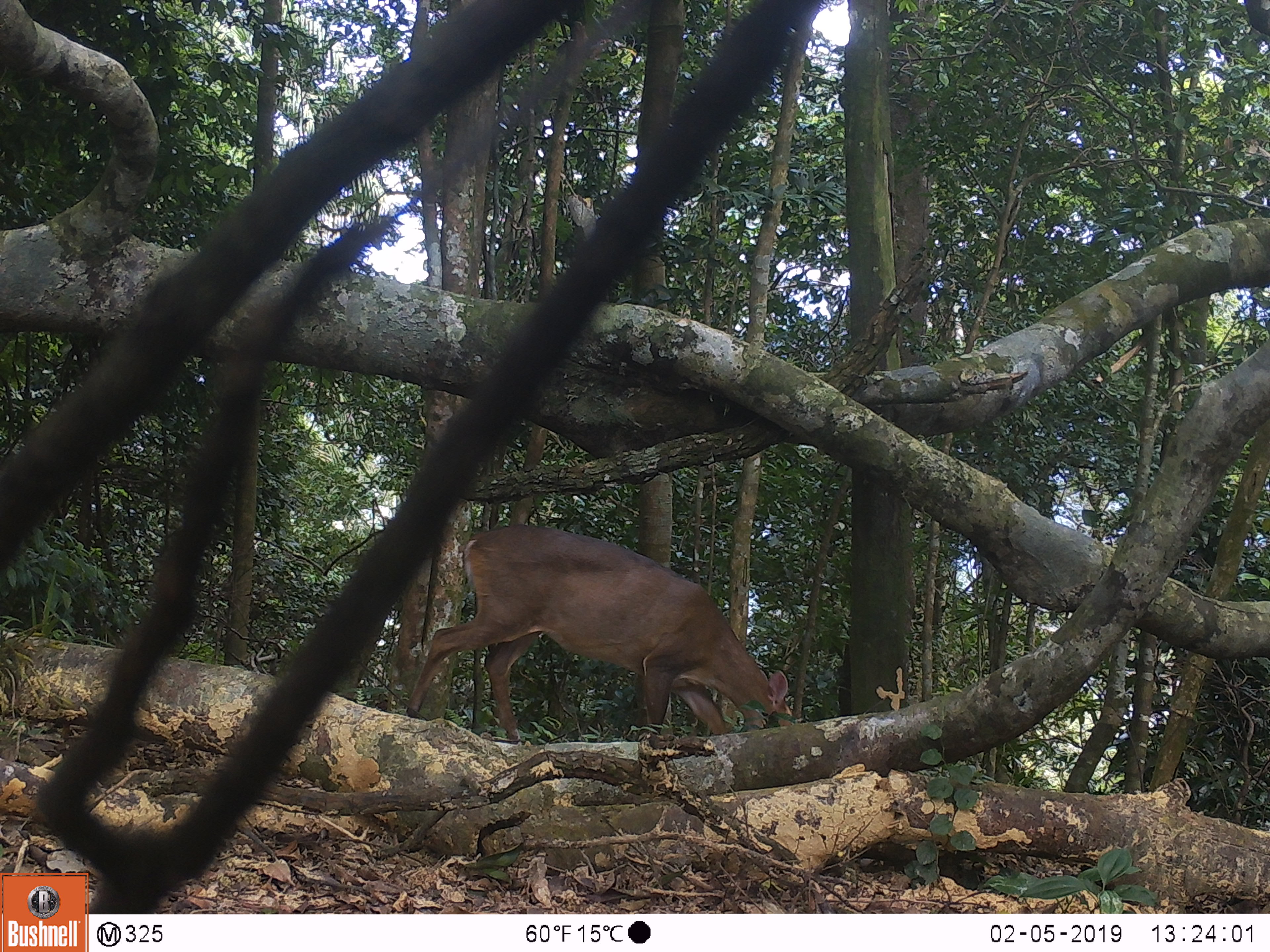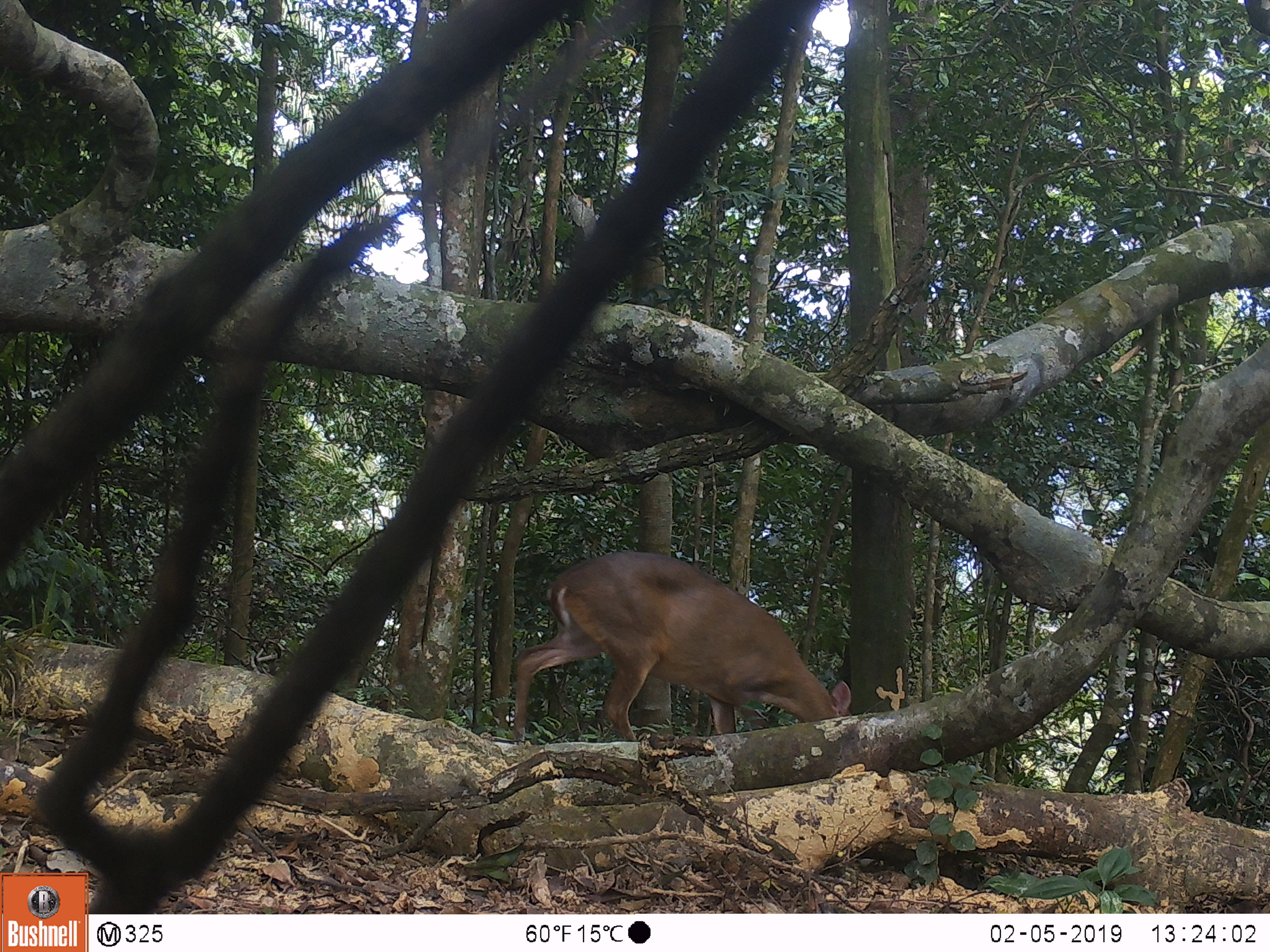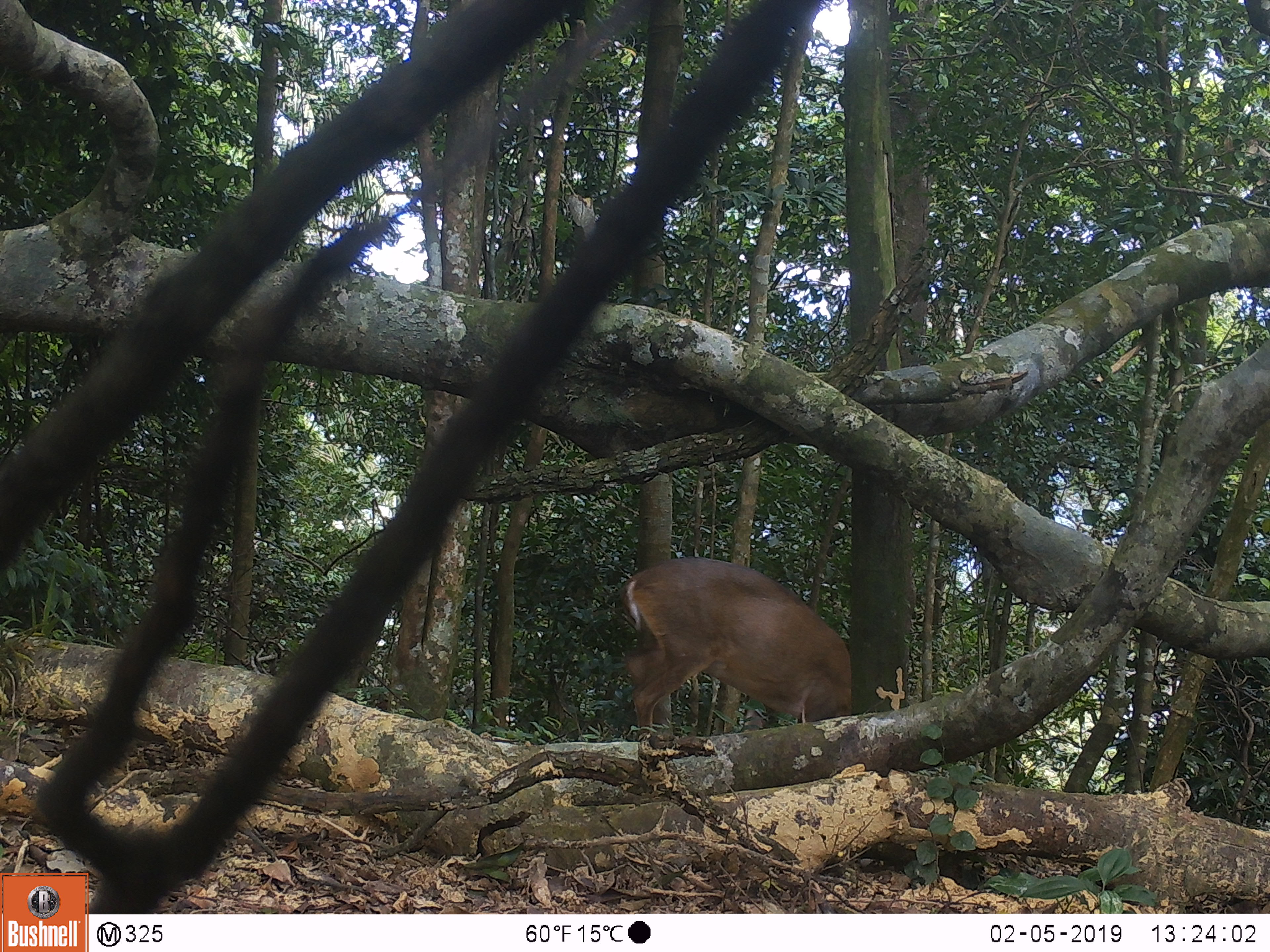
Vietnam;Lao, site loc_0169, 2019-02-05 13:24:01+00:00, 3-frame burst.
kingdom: Animalia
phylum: Chordata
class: Mammalia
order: Artiodactyla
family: Cervidae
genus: Muntiacus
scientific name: Muntiacus rooseveltorum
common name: roosevelt's muntjac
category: roosevelts muntjac group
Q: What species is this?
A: Roosevelts muntjac group (roosevelt's muntjac) (Muntiacus rooseveltorum).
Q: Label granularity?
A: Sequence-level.